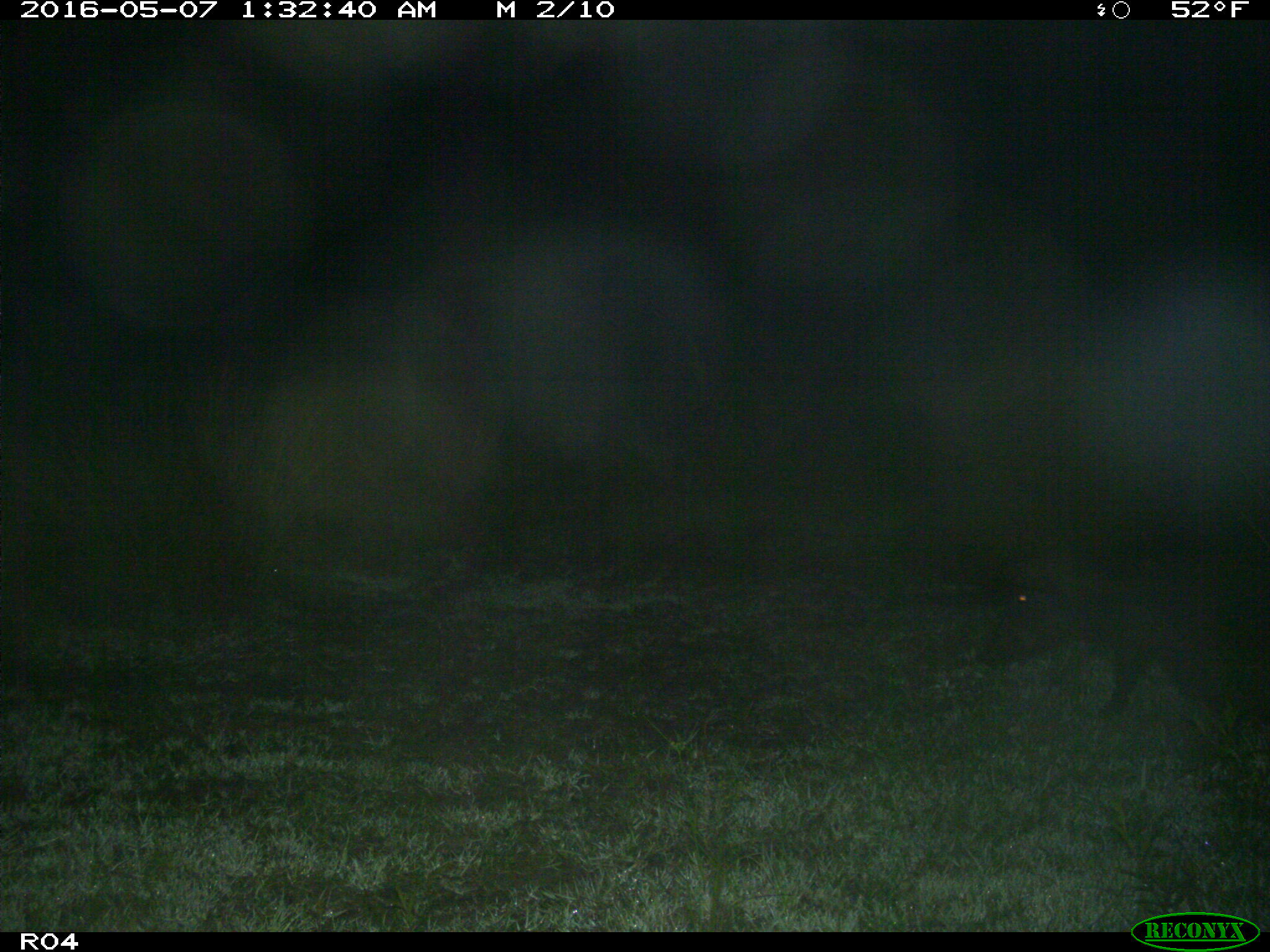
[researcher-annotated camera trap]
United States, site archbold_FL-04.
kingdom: Animalia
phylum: Chordata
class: Mammalia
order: Artiodactyla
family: Suidae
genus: Sus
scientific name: Sus scrofa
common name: wild boar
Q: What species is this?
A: Sus scrofa (wild boar).